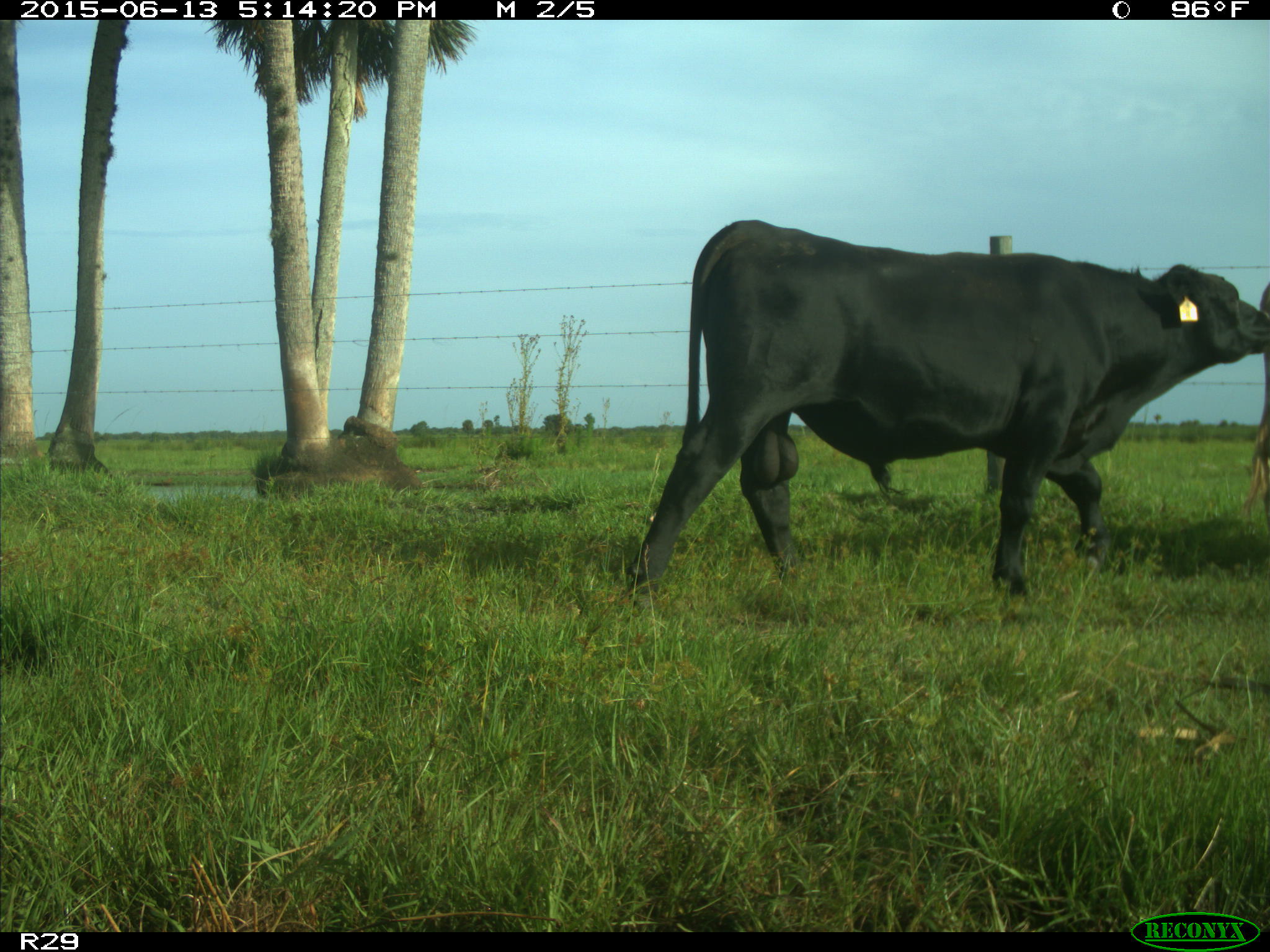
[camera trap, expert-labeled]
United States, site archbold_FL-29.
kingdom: Animalia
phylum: Chordata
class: Mammalia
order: Artiodactyla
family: Bovidae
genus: Bos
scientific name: Bos taurus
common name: domestic cow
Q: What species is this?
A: Bos taurus (domestic cow).